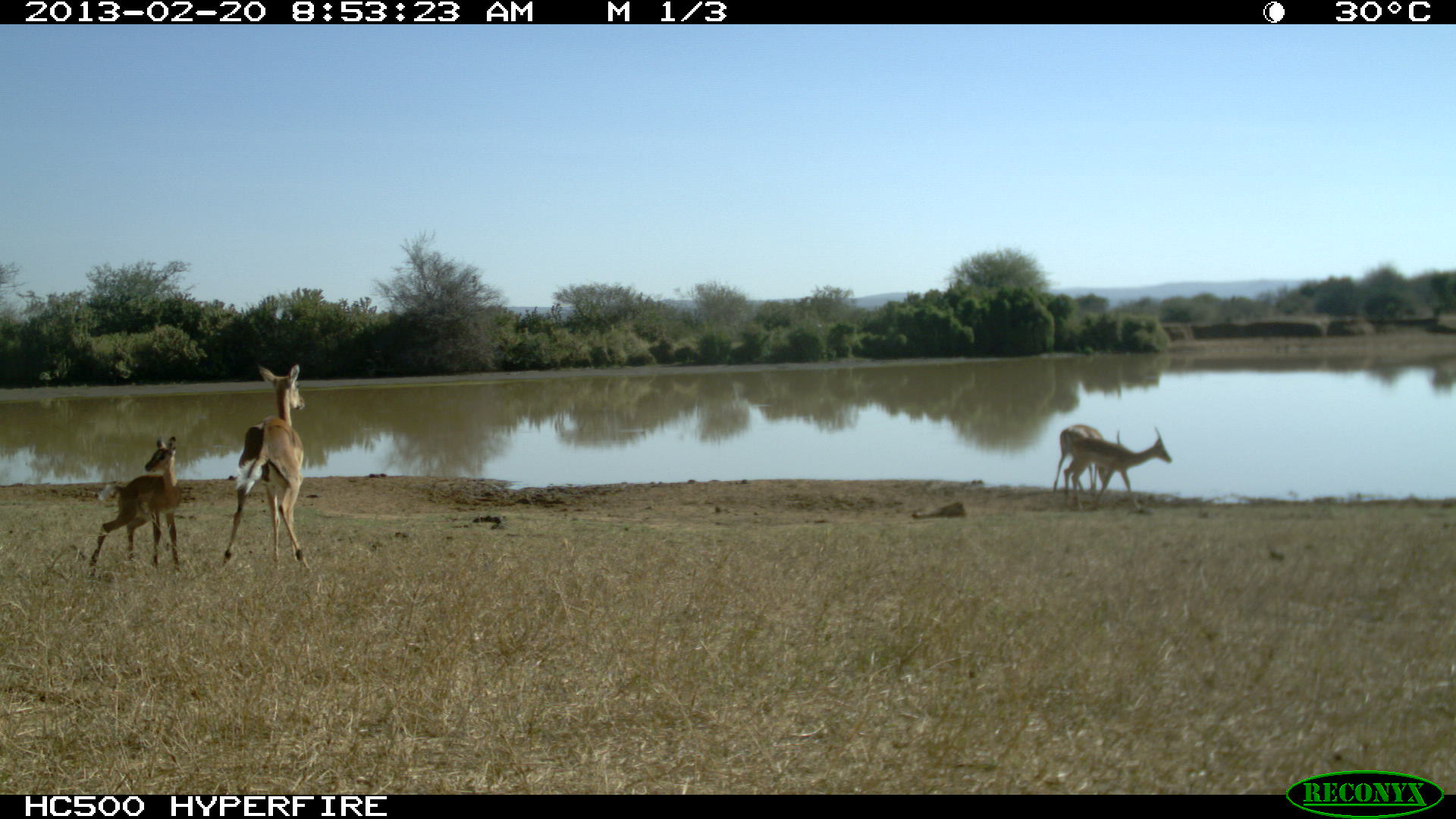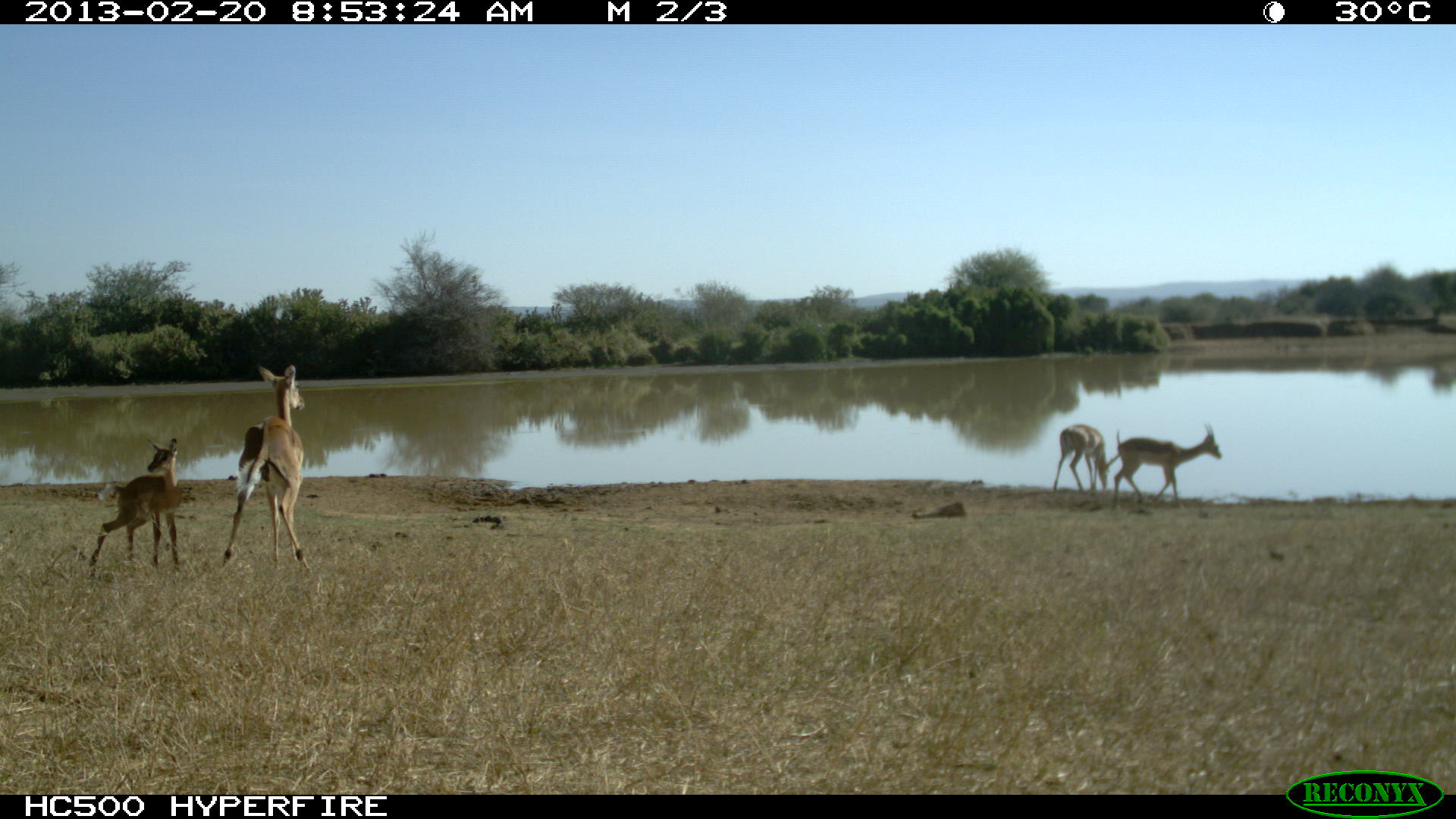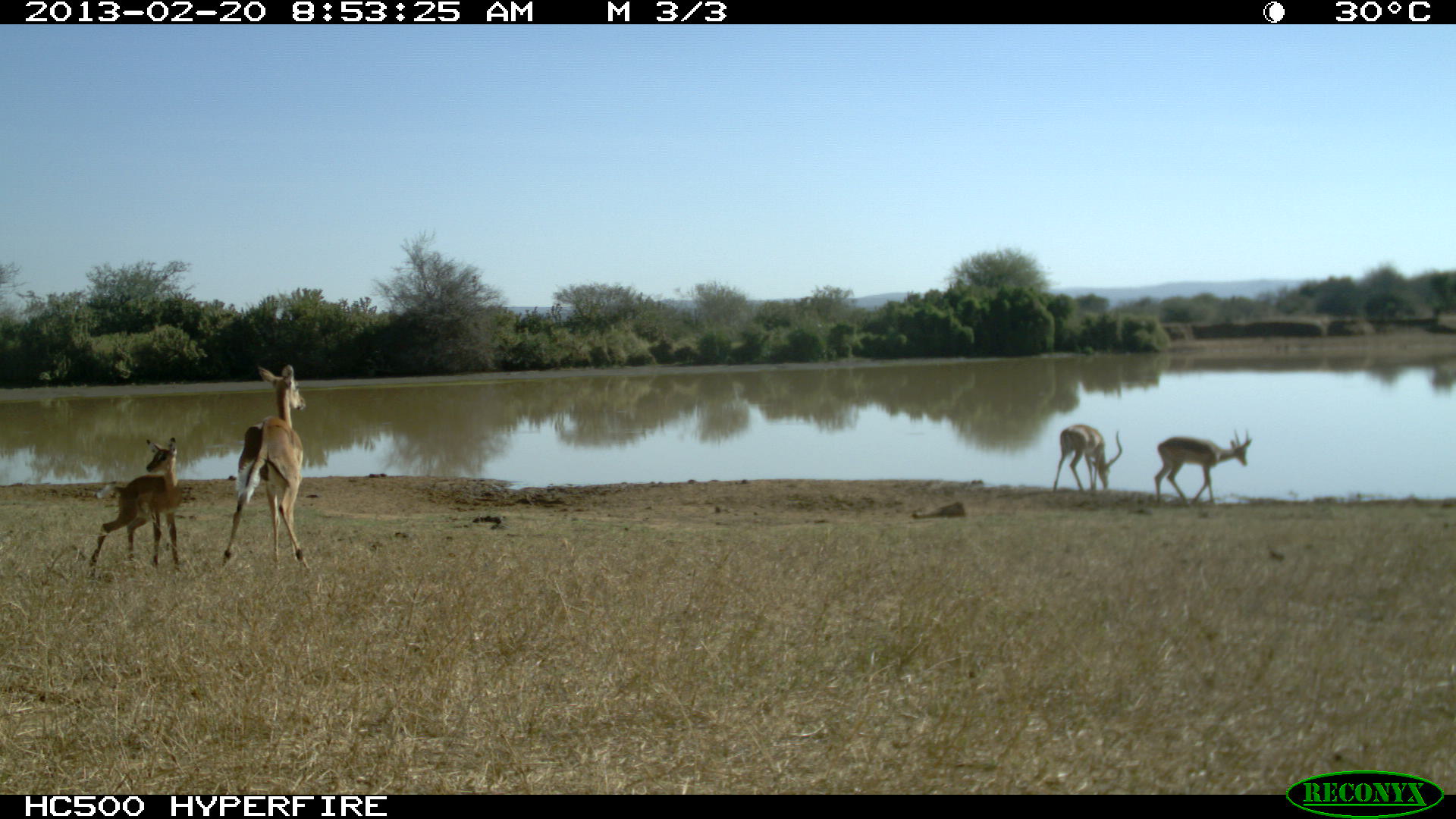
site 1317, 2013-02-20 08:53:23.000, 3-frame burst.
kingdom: Animalia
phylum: Chordata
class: Mammalia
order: Artiodactyla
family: Bovidae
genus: Aepyceros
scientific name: Aepyceros melampus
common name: impala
Aepyceros melampus (impala), count 4.